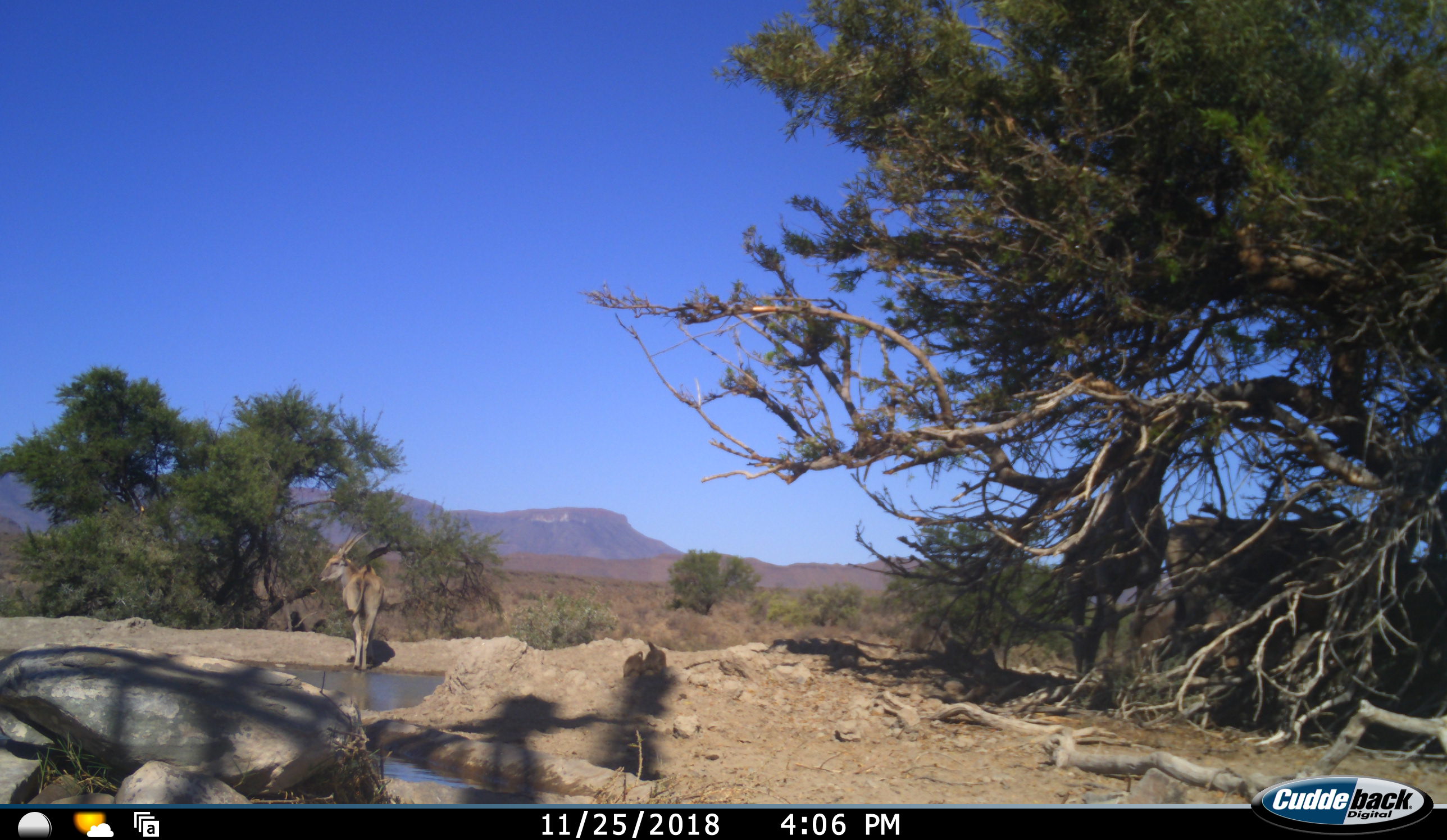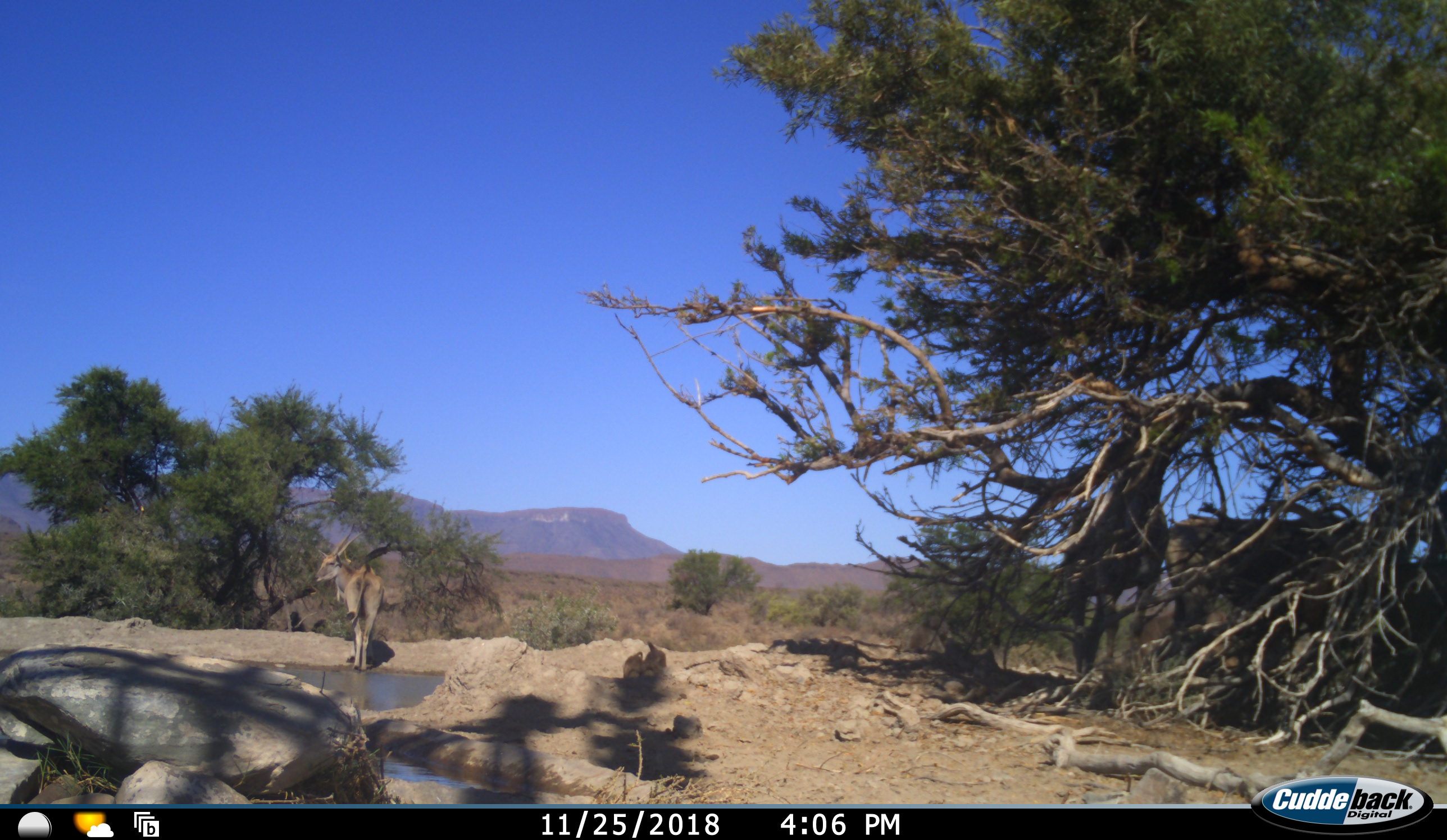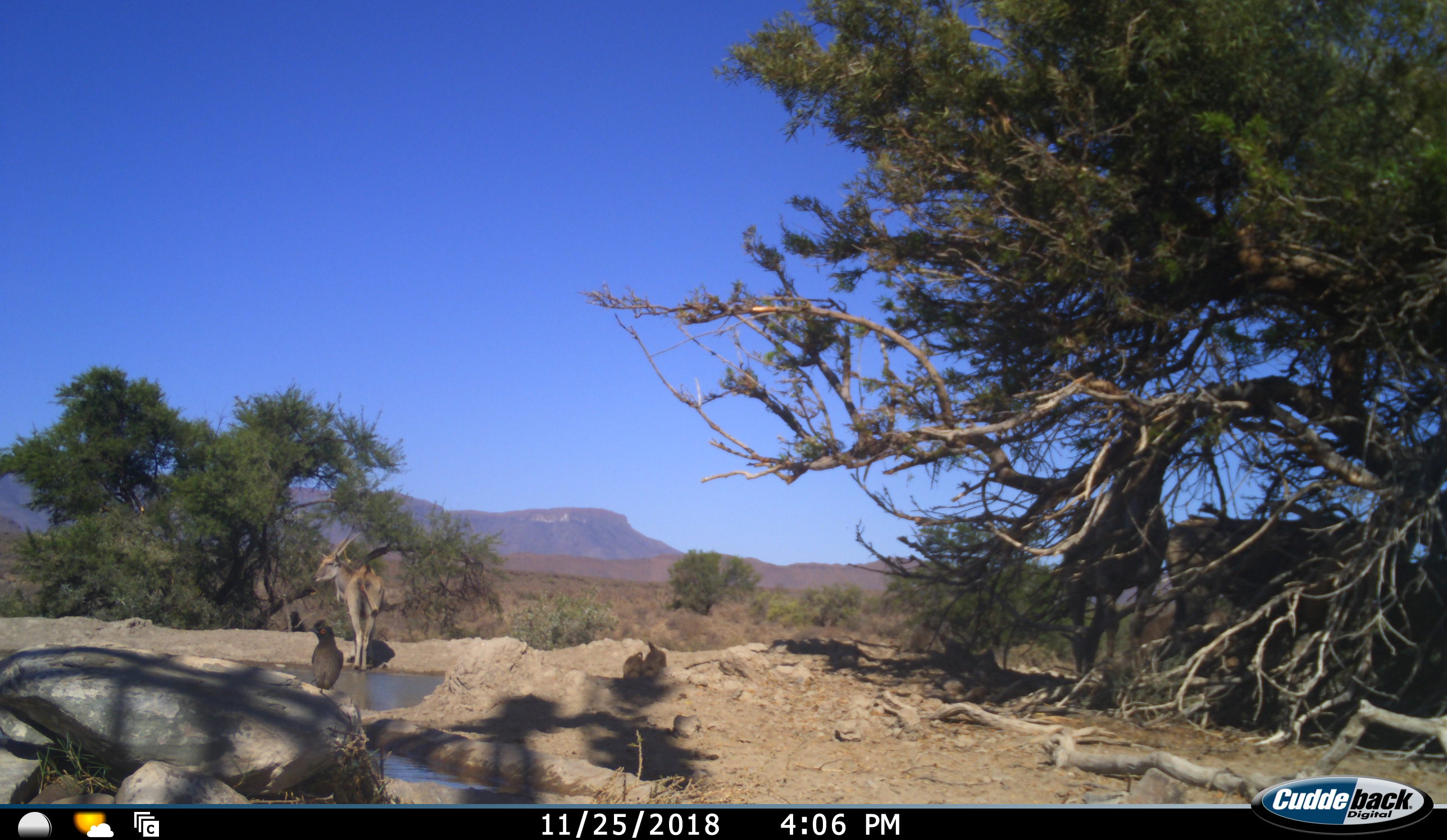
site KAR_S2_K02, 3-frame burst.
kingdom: Animalia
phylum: Chordata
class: Mammalia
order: Artiodactyla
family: Bovidae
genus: Tragelaphus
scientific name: Tragelaphus oryx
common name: eland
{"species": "eland (Tragelaphus oryx)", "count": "1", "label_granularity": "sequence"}